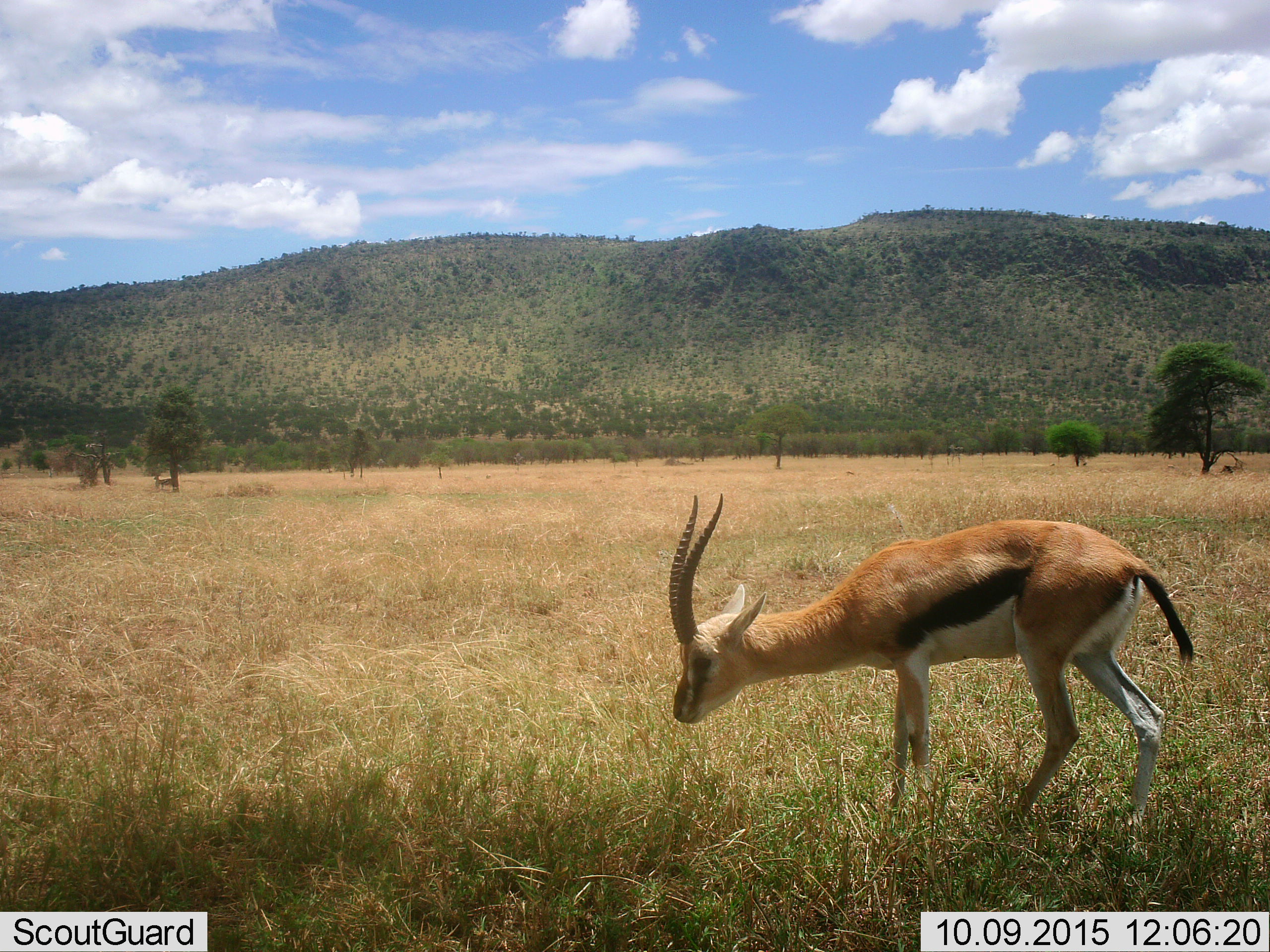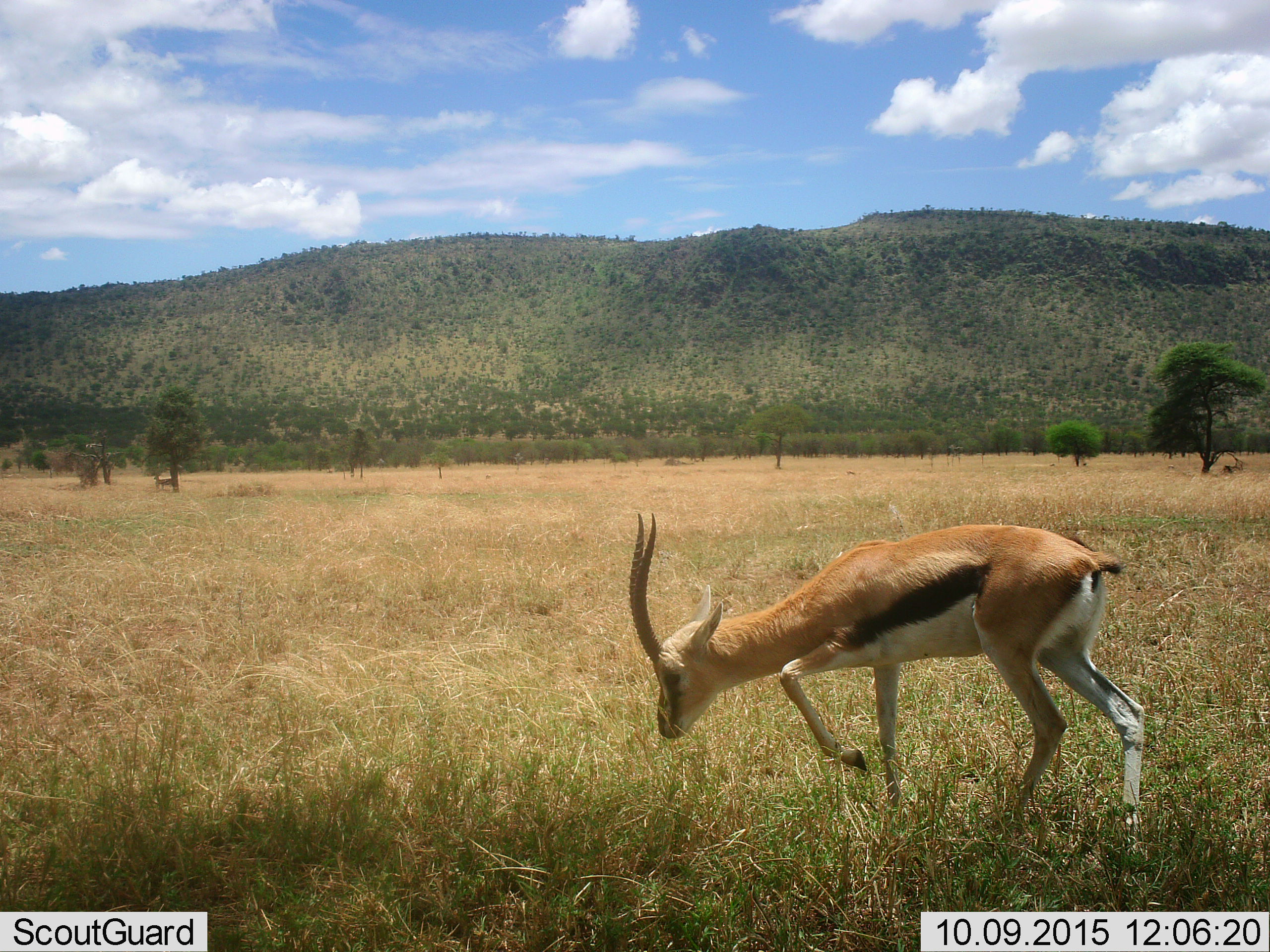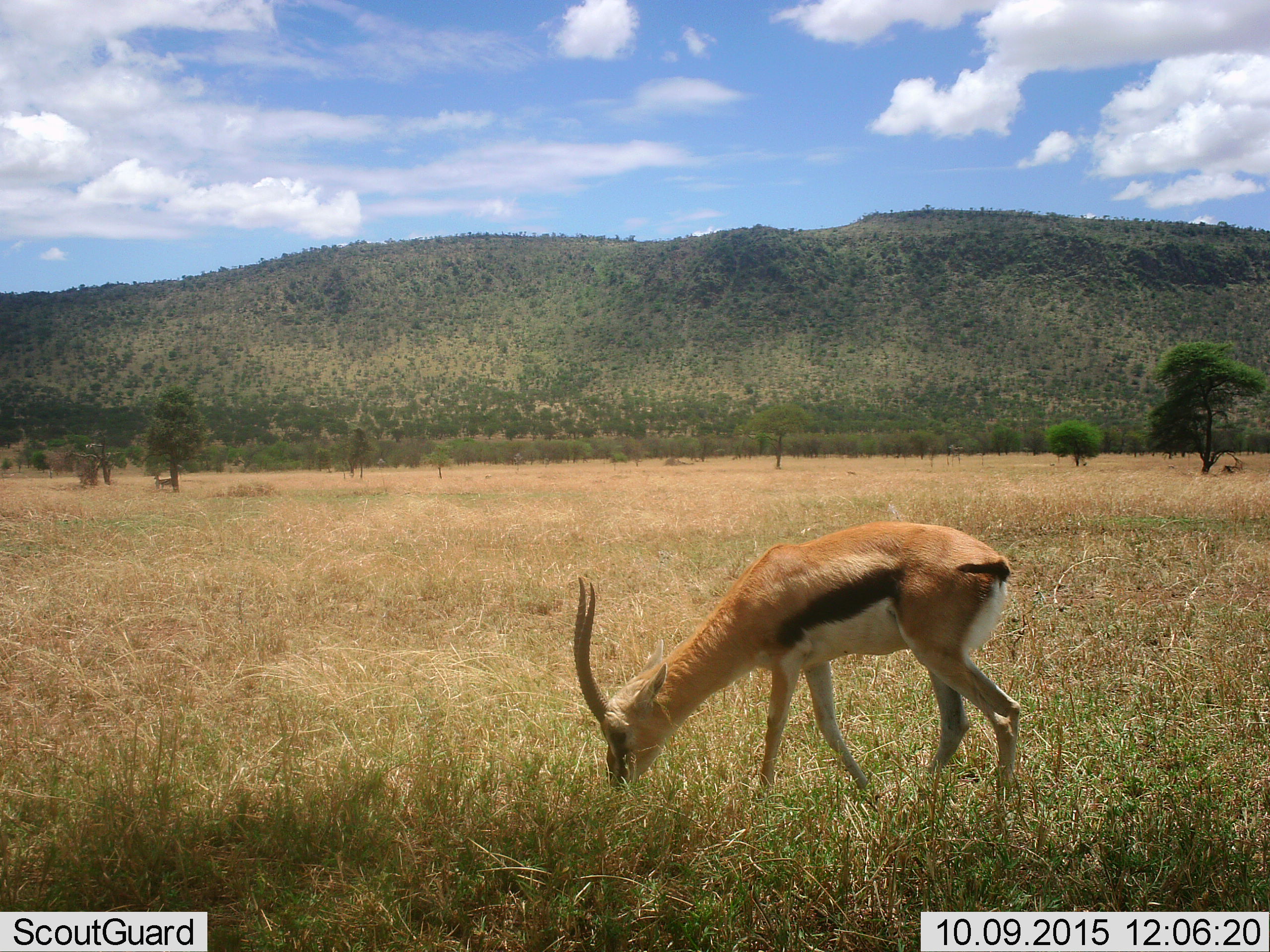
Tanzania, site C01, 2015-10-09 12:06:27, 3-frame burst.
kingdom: Animalia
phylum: Chordata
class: Mammalia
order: Artiodactyla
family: Bovidae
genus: Eudorcas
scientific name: Eudorcas thomsonii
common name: thomson's gazelle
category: gazellethomsons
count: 1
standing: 21%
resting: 11%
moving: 58%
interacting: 0%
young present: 0%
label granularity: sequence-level